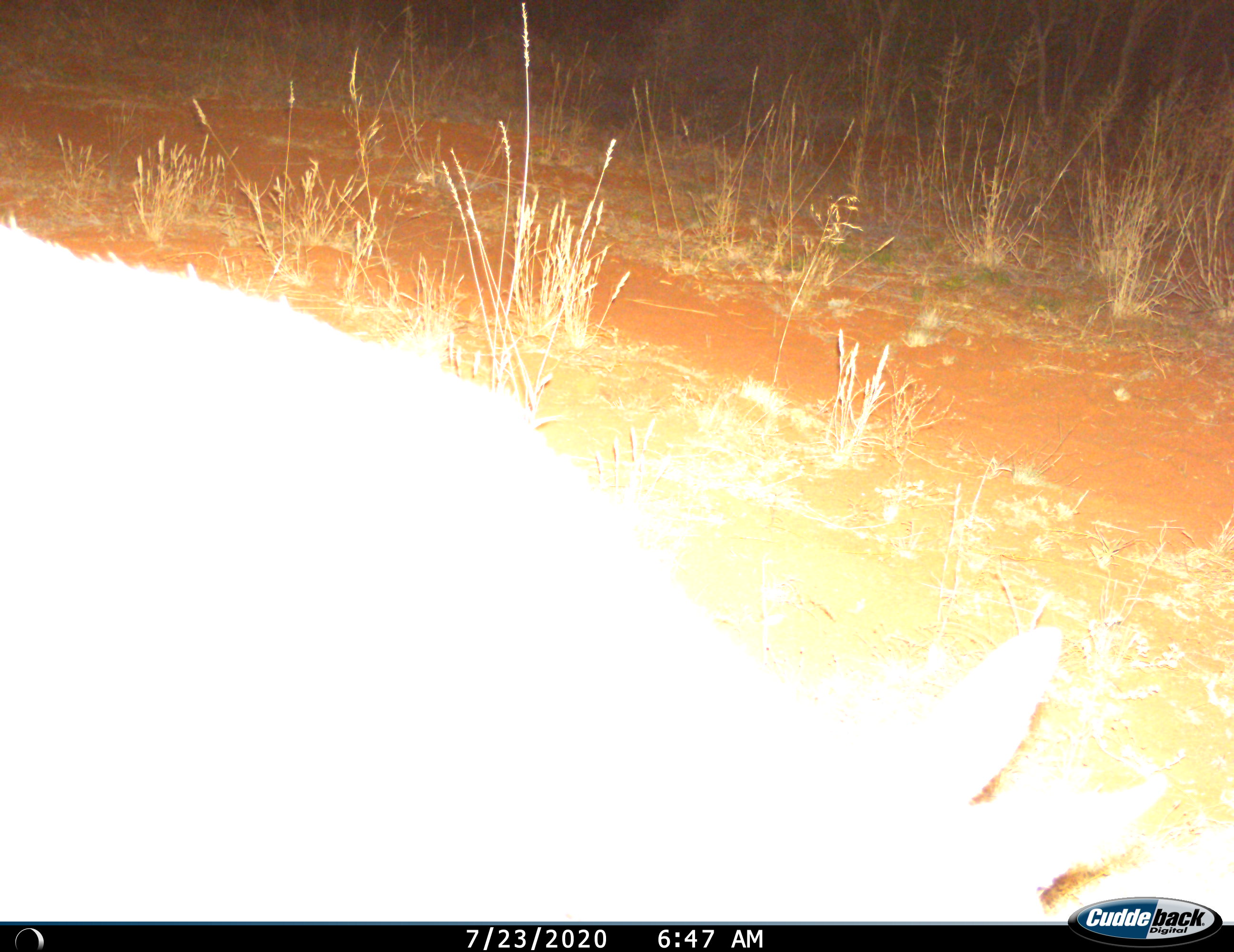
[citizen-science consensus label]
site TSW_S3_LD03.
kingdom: Animalia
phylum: Chordata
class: Mammalia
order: Artiodactyla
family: Bovidae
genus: Sylvicapra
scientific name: Sylvicapra grimmia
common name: common duiker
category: duikercommongrey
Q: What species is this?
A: Duikercommongrey (common duiker) (Sylvicapra grimmia).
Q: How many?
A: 1.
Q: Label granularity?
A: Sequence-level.